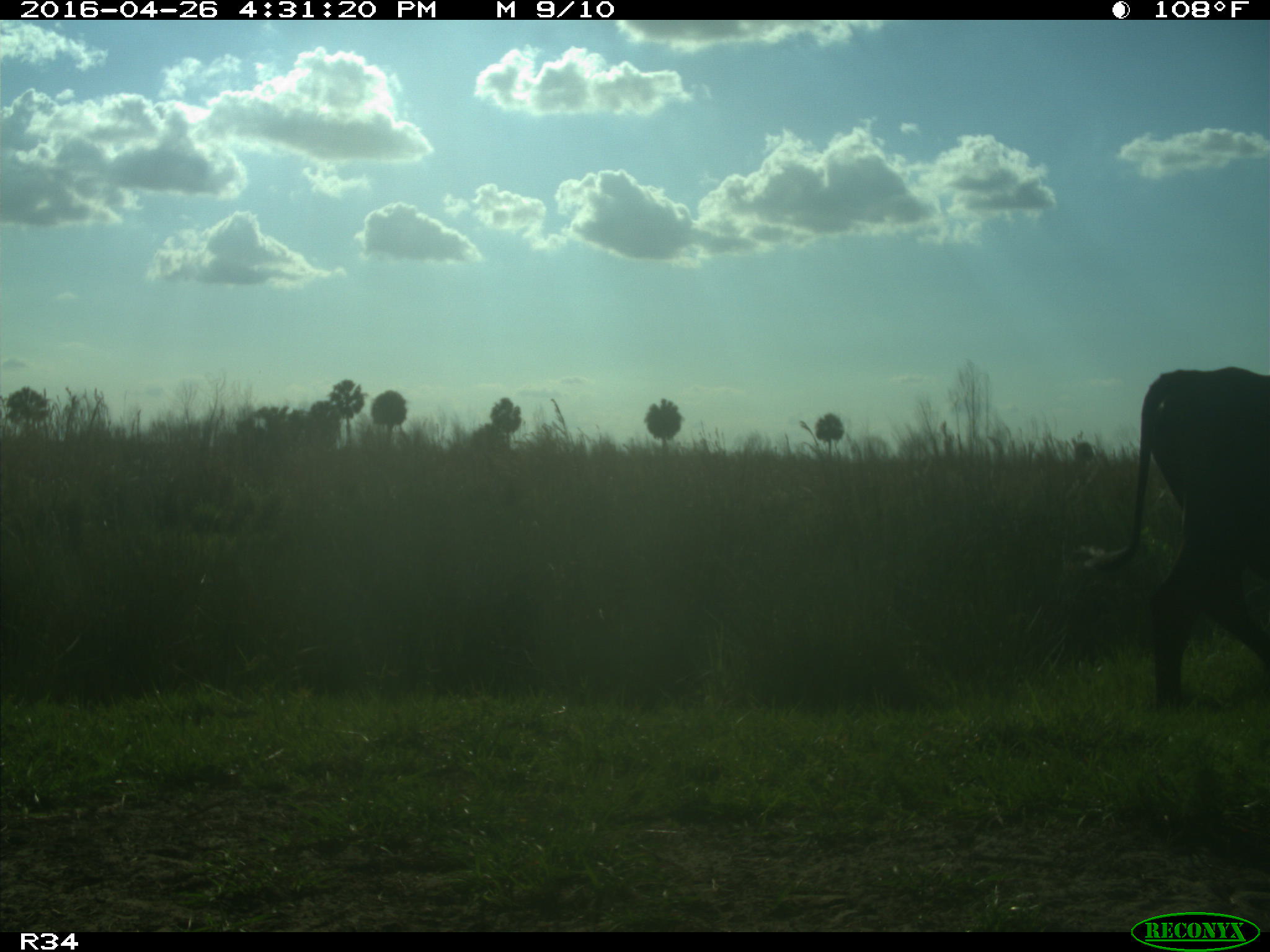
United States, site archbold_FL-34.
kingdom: Animalia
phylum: Chordata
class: Mammalia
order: Artiodactyla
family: Bovidae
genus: Bos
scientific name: Bos taurus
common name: domestic cow